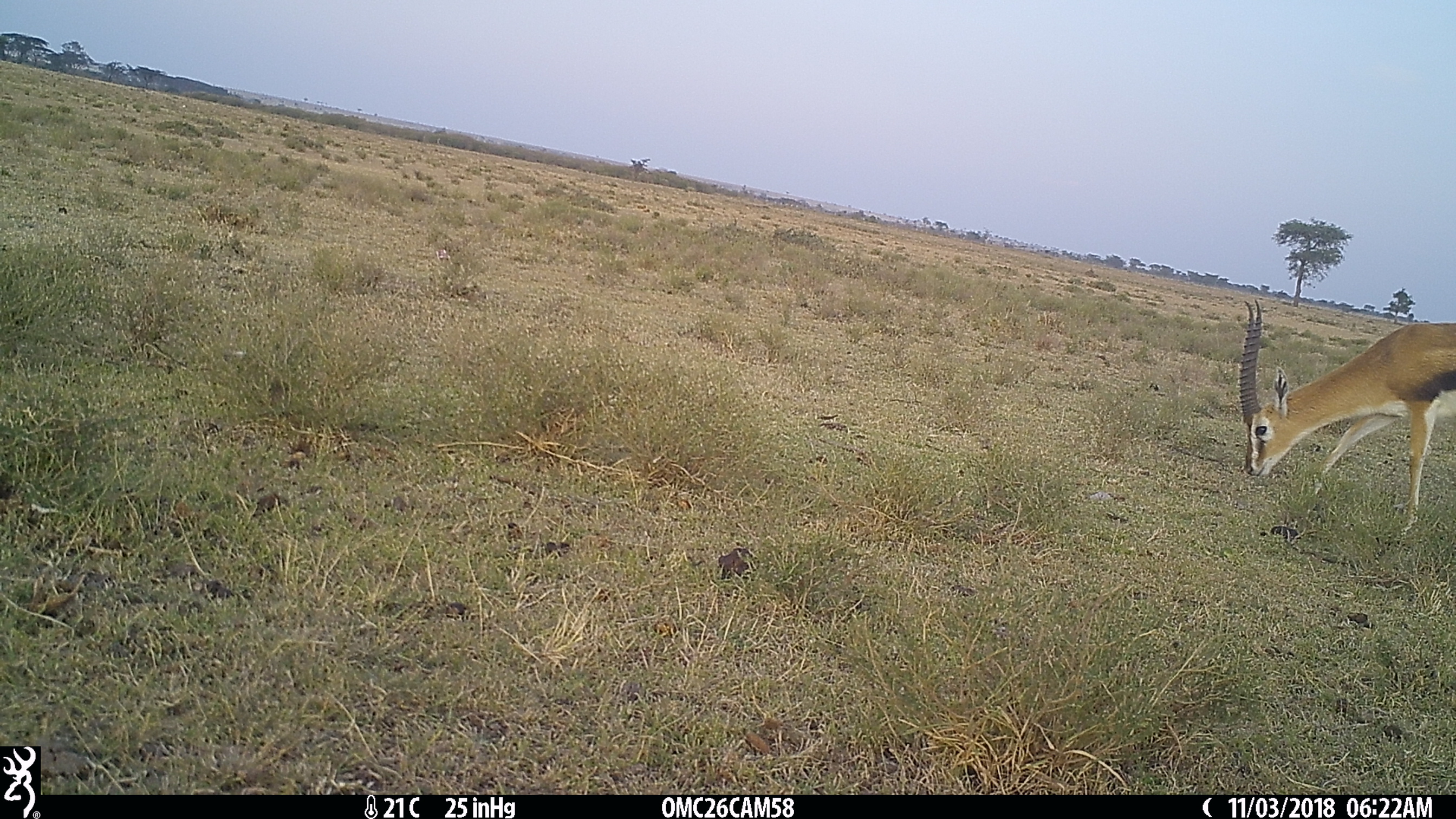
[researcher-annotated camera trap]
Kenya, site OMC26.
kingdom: Animalia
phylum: Chordata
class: Mammalia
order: Artiodactyla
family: Bovidae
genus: Eudorcas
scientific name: Eudorcas thomsonii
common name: thomon's gazelle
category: gazelle thomsons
Gazelle thomsons (thomon's gazelle) (Eudorcas thomsonii).